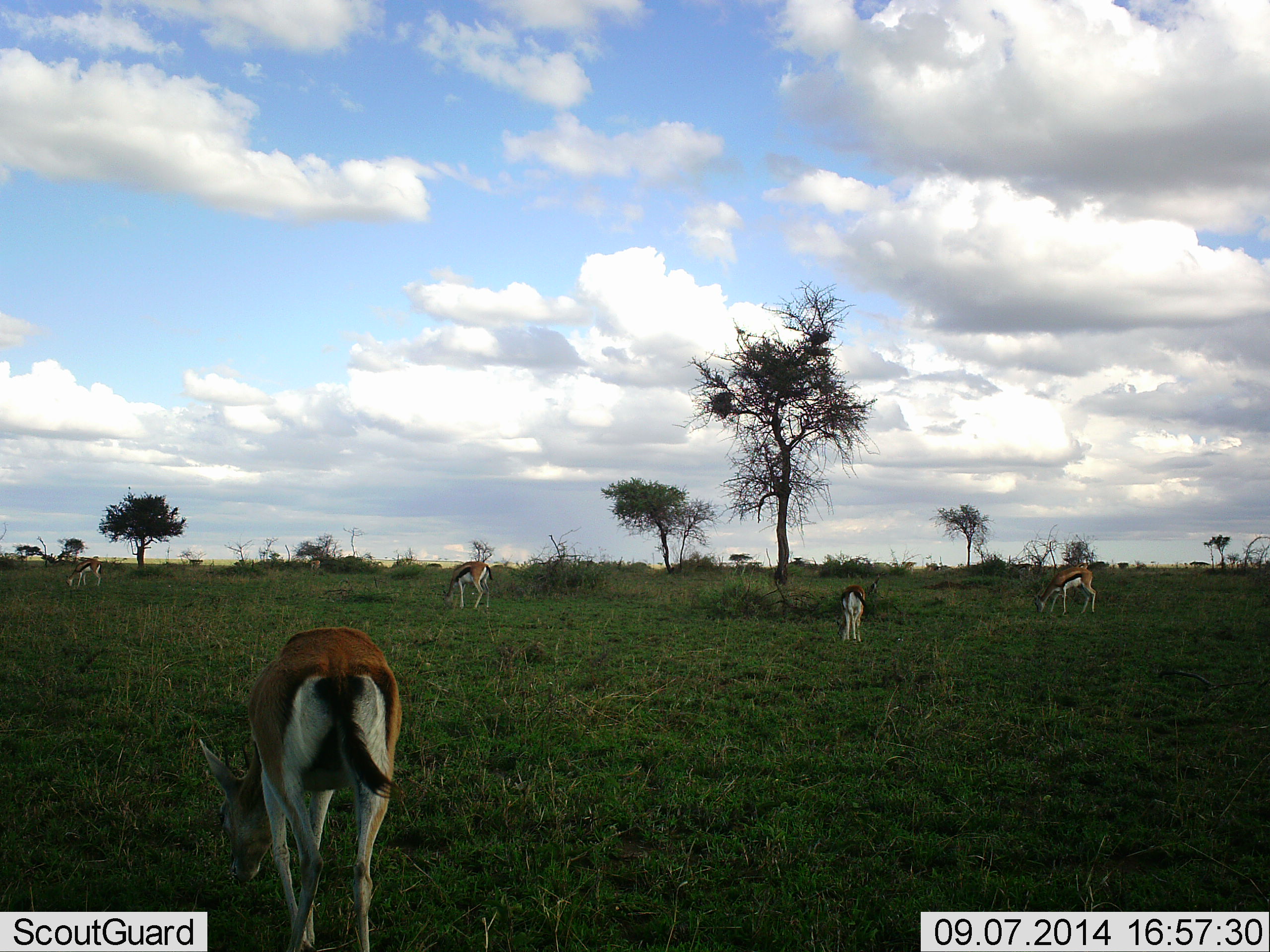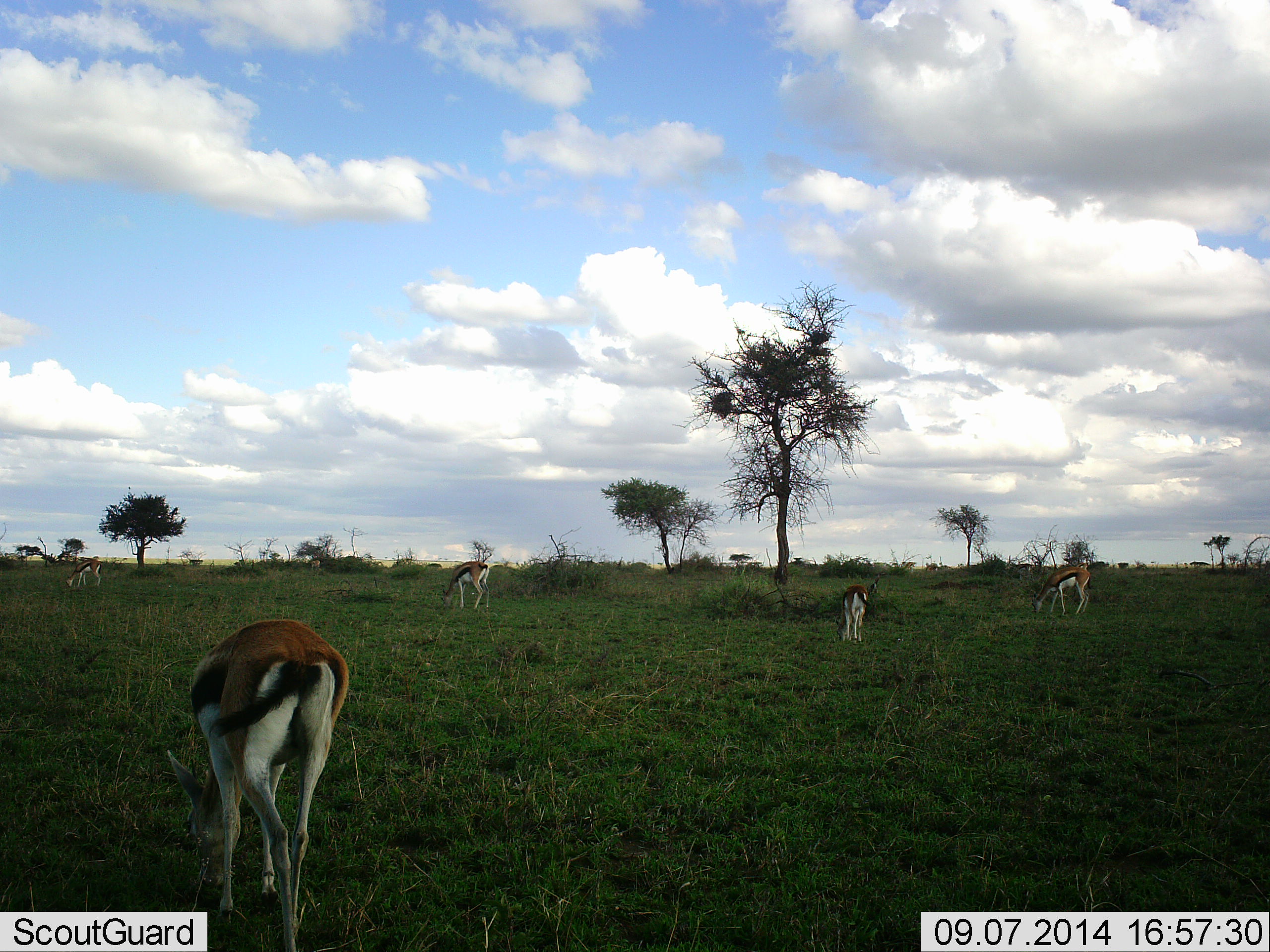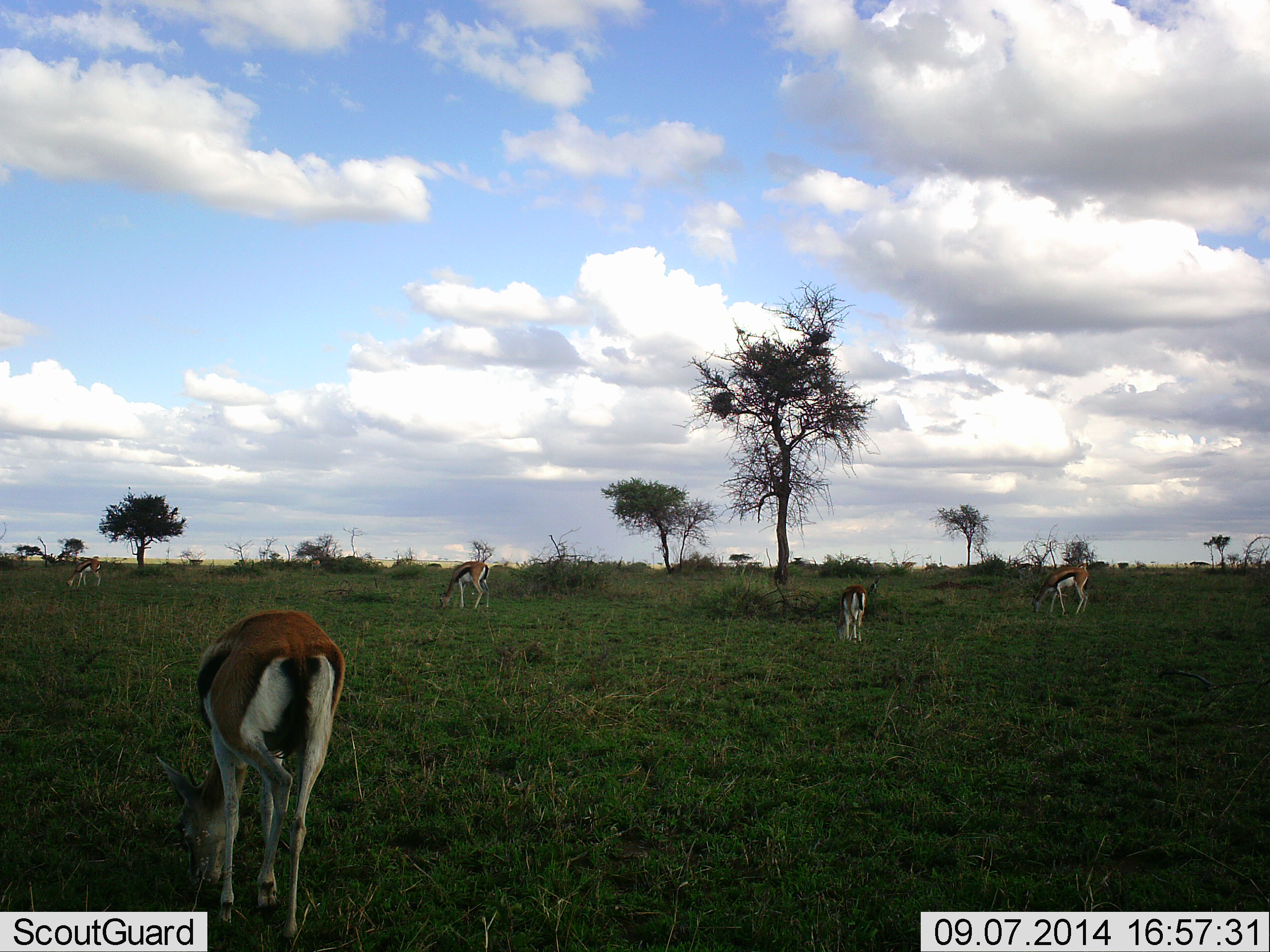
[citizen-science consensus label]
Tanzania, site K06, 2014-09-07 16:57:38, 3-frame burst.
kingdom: Animalia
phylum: Chordata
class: Mammalia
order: Artiodactyla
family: Bovidae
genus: Eudorcas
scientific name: Eudorcas thomsonii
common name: thomson's gazelle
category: gazellethomsons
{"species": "gazellethomsons (thomson's gazelle) (Eudorcas thomsonii)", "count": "5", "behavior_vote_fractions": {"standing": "10%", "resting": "0%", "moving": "30%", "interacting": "0%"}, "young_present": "0%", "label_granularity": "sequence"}